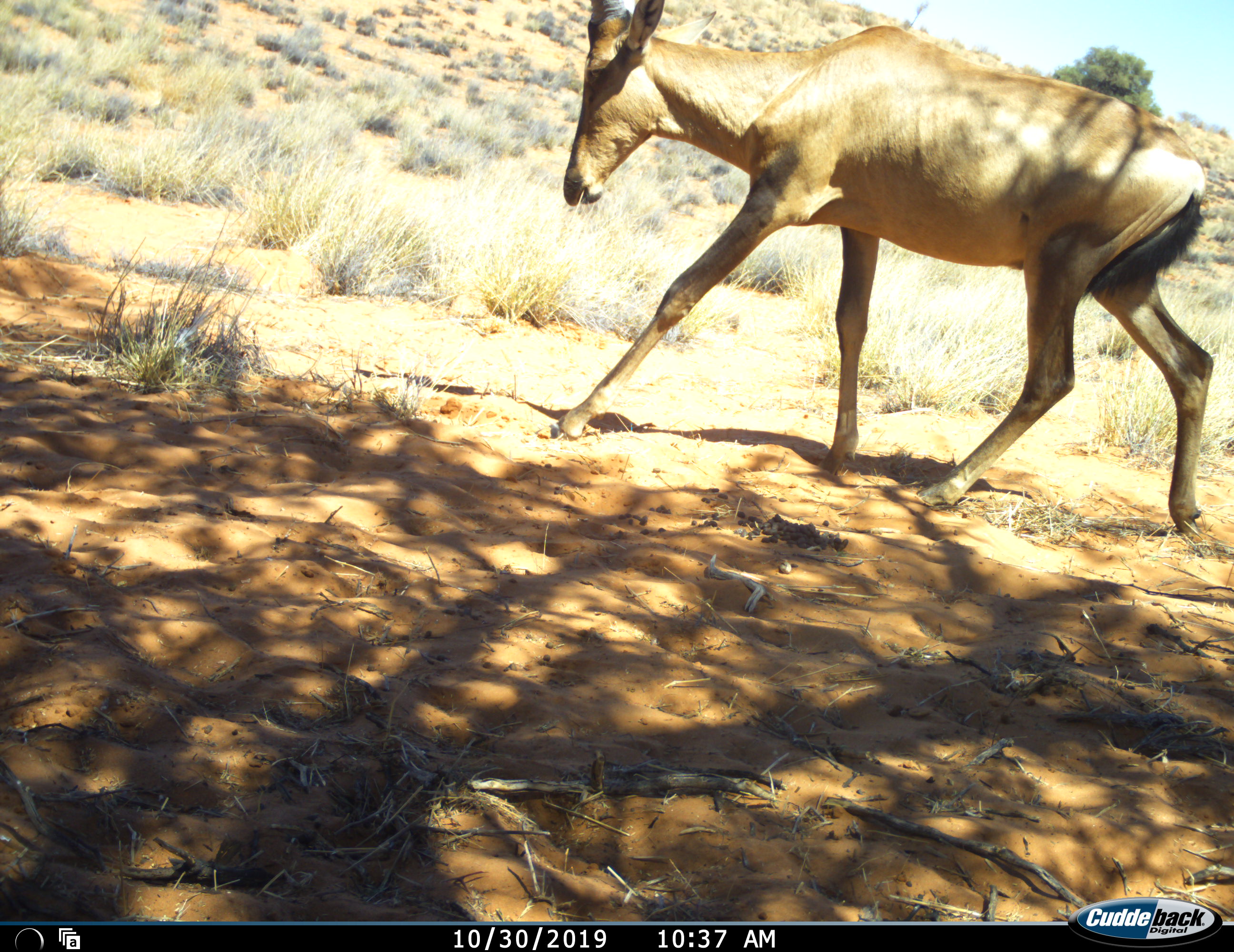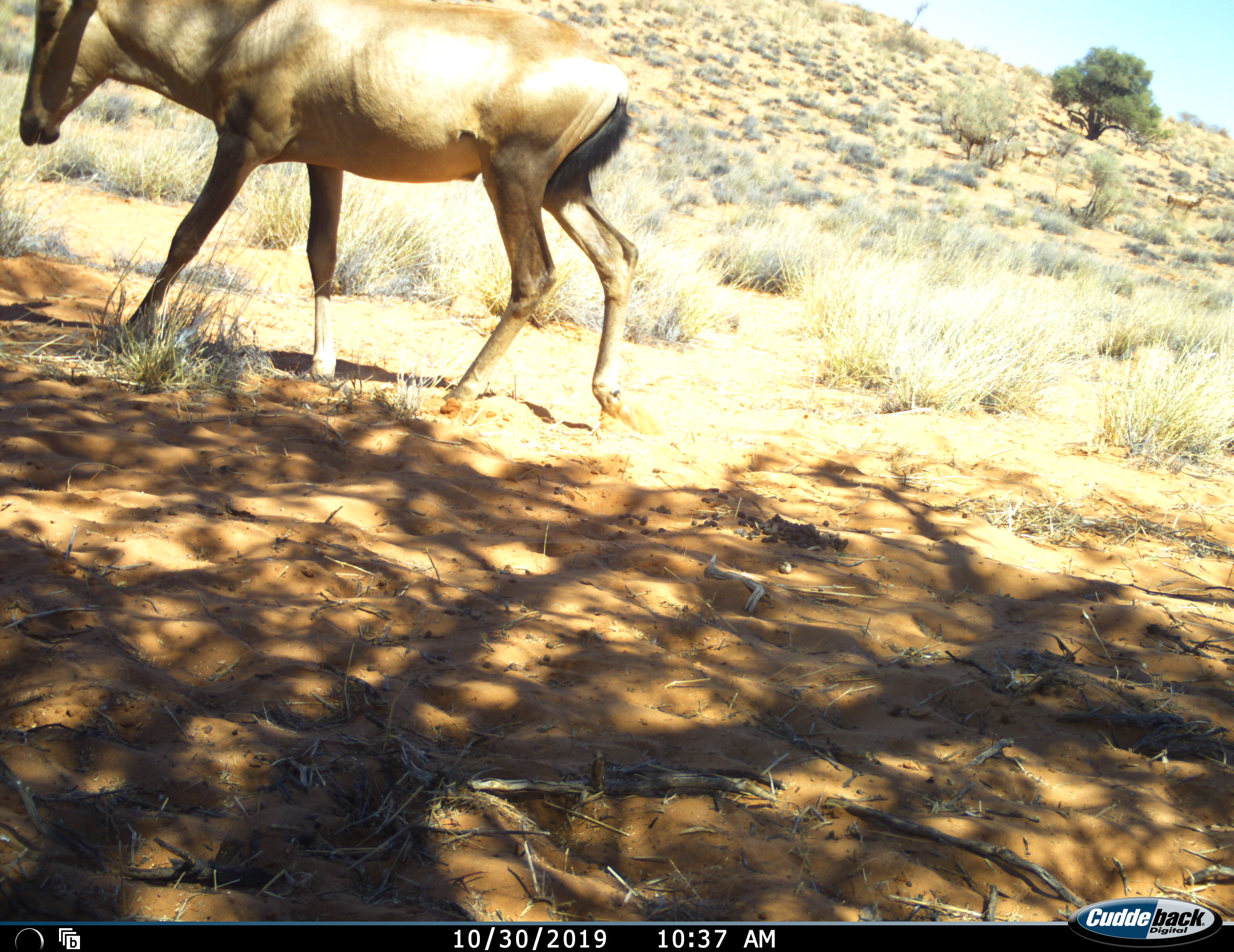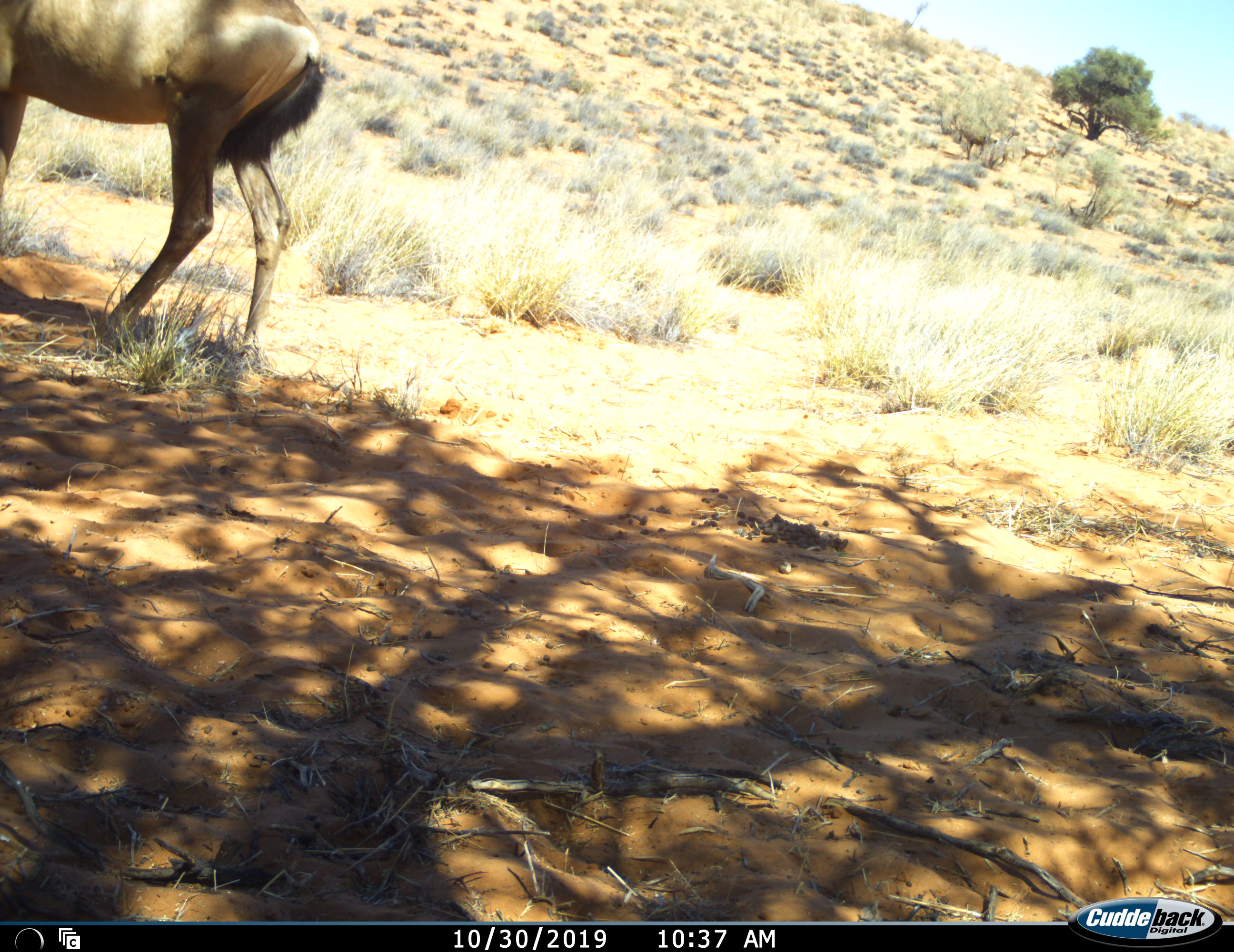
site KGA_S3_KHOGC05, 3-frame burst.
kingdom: Animalia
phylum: Chordata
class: Mammalia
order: Artiodactyla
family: Bovidae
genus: Alcelaphus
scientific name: Alcelaphus buselaphus caama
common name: red hartebeest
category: hartebeestred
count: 1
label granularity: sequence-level